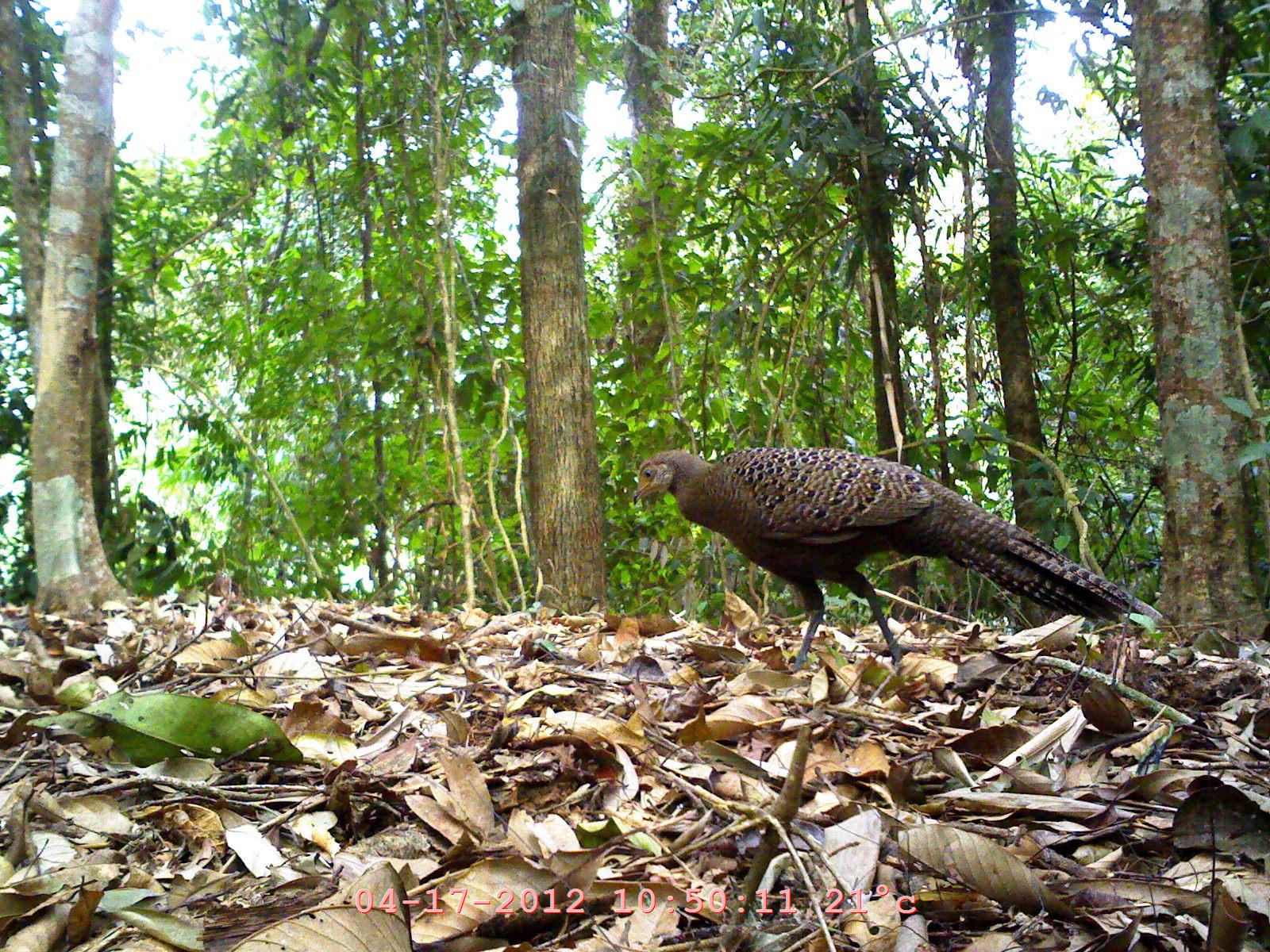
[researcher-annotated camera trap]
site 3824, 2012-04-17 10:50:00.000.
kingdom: Animalia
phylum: Chordata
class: Aves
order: Galliformes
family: Phasianidae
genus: Polyplectron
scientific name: Polyplectron bicalcaratum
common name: grey peacock-pheasant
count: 1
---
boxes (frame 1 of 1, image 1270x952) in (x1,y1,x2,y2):
polyplectron bicalcaratum: (632,445,1163,678)